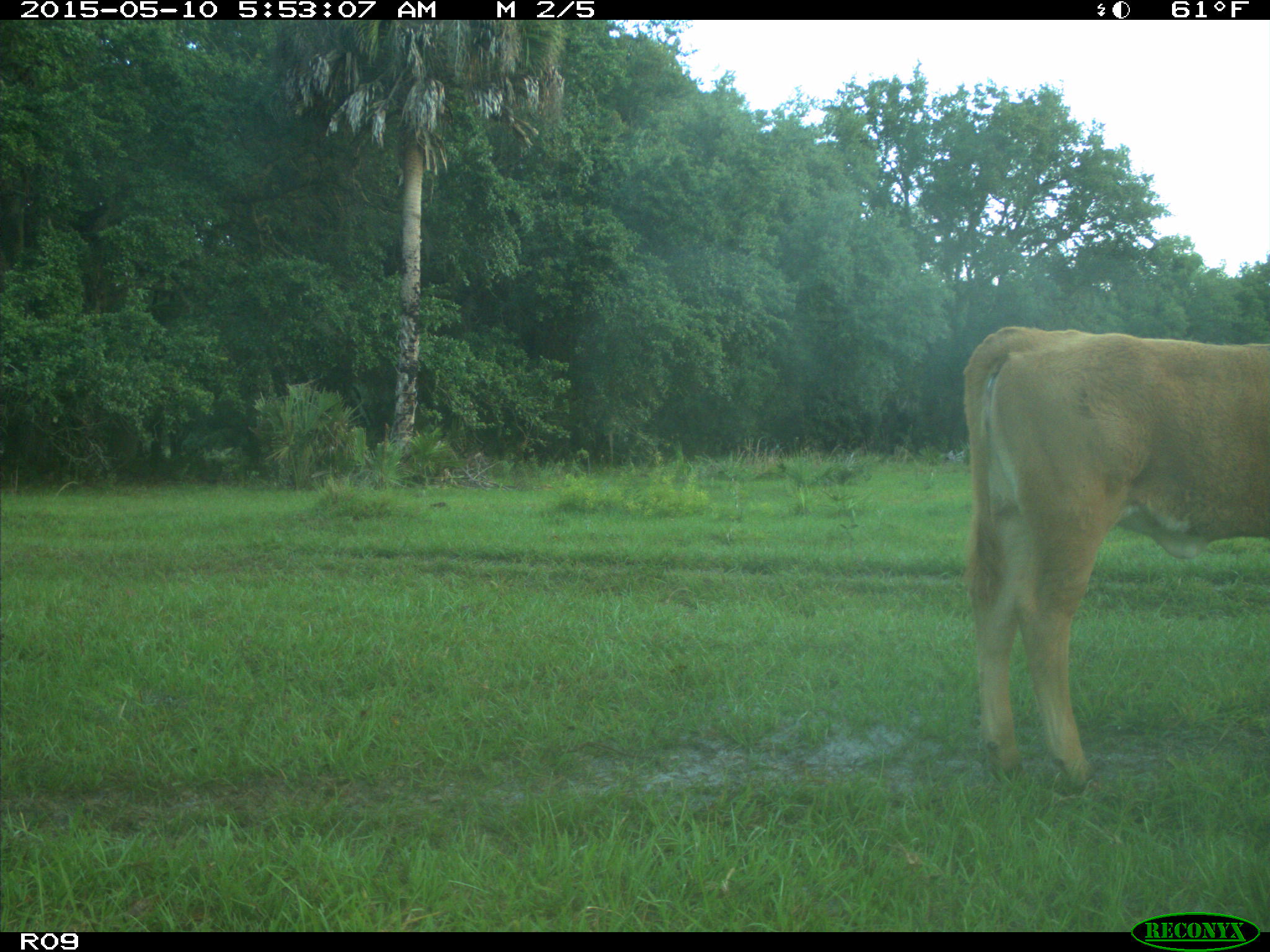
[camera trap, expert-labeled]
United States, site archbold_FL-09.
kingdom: Animalia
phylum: Chordata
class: Mammalia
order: Artiodactyla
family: Bovidae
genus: Bos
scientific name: Bos taurus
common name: domestic cow